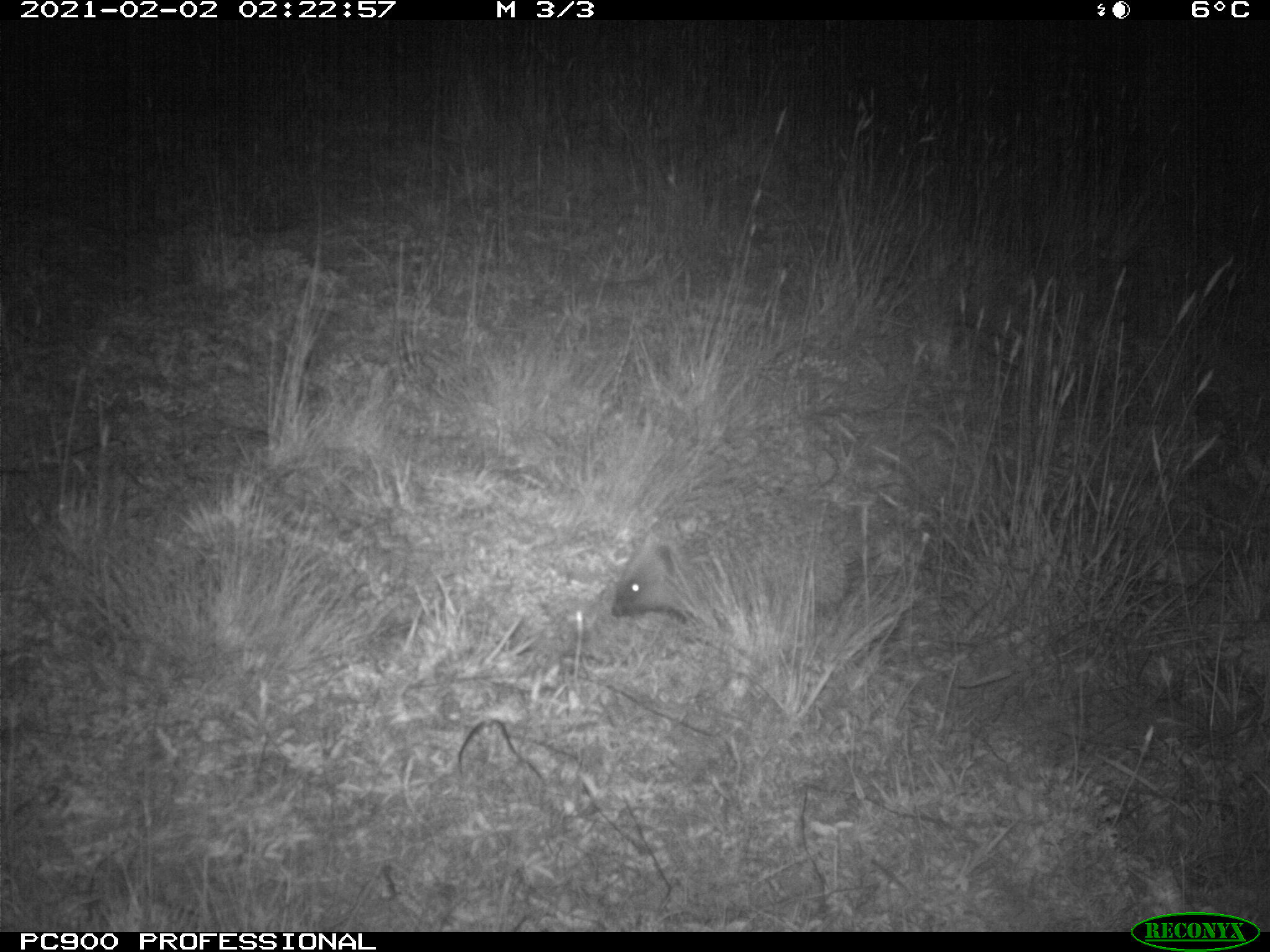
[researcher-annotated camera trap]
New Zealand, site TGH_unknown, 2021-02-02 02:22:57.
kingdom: Animalia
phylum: Chordata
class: Mammalia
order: Eulipotyphla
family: Erinaceidae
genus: Erinaceus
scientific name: Erinaceus europaeus europaeus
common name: european hedgehog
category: hedgehog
Hedgehog (european hedgehog) (Erinaceus europaeus europaeus).